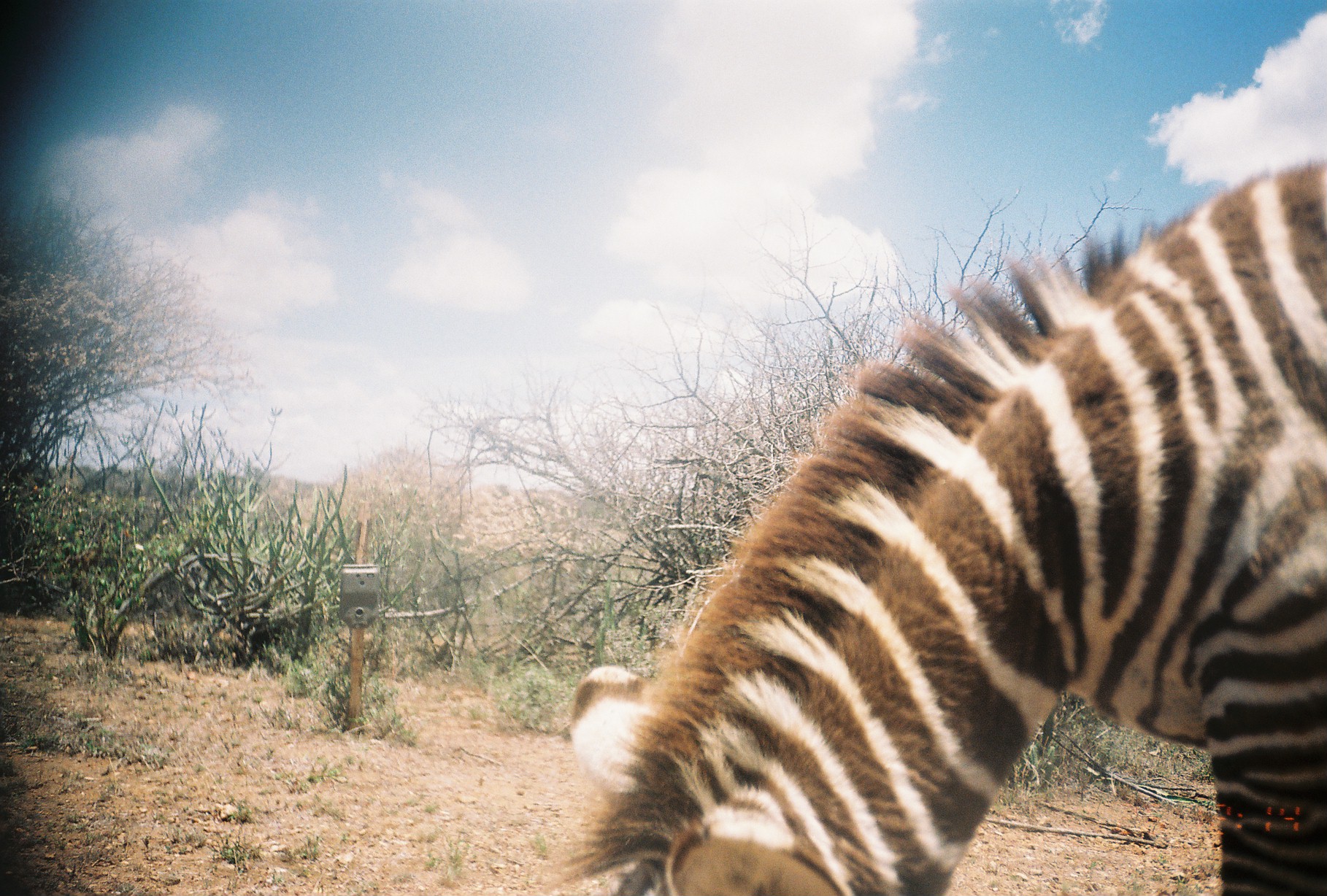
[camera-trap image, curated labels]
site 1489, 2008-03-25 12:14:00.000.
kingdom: Animalia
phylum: Chordata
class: Mammalia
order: Perissodactyla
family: Equidae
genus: Equus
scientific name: Equus quagga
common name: plains zebra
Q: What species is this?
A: Equus quagga (plains zebra).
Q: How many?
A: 1.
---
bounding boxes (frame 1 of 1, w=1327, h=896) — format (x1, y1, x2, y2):
equus quagga: (543, 159, 1326, 896)